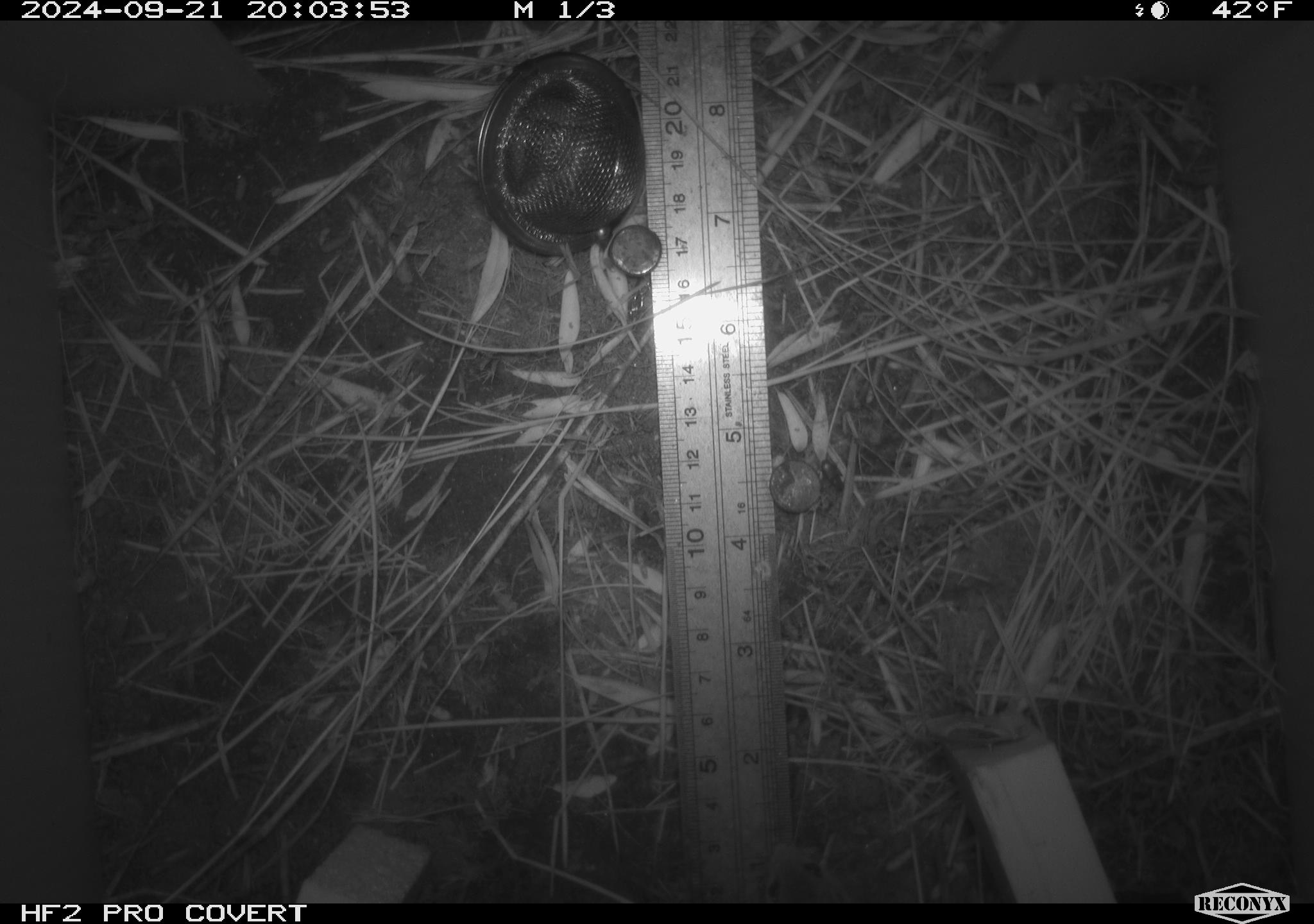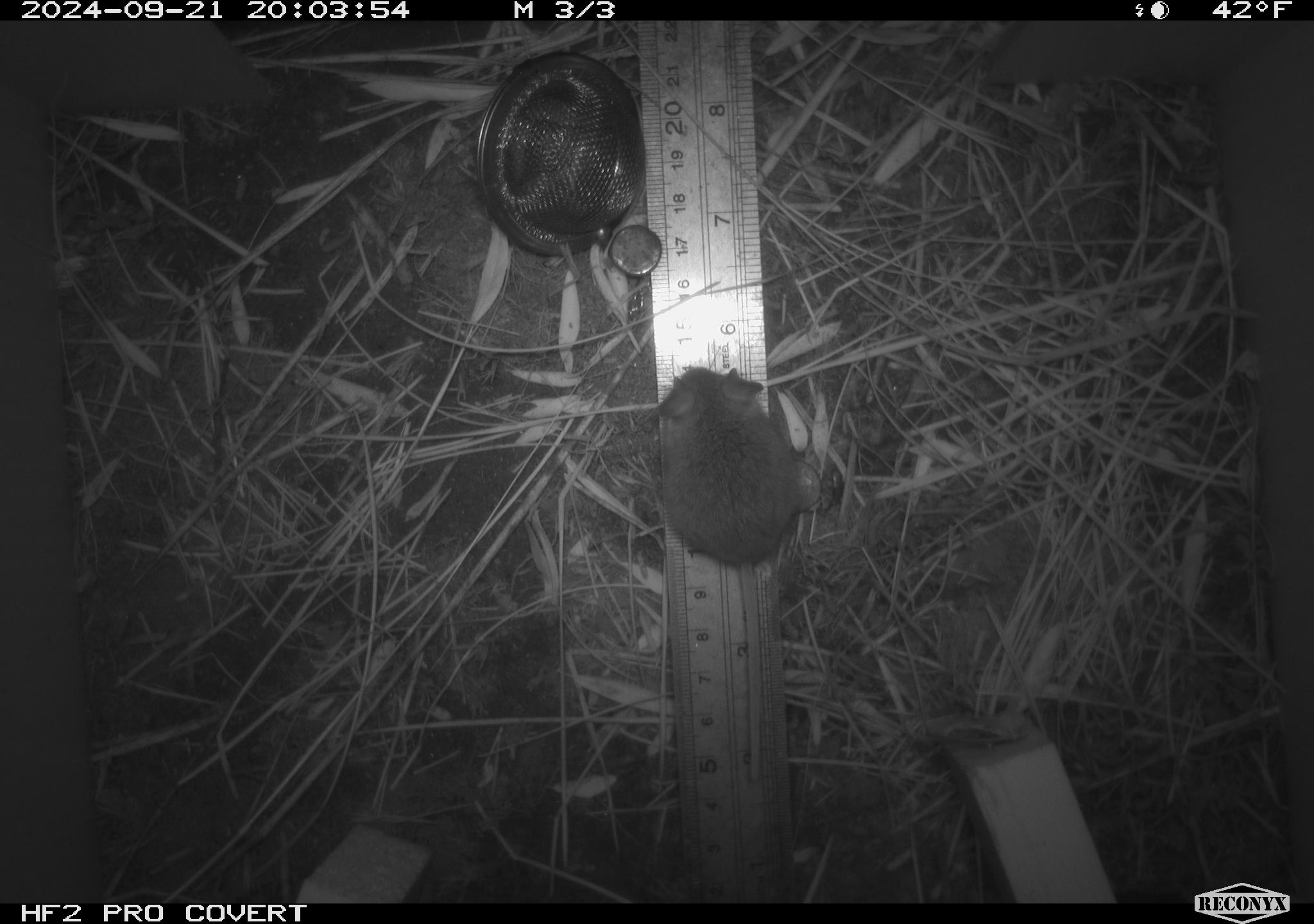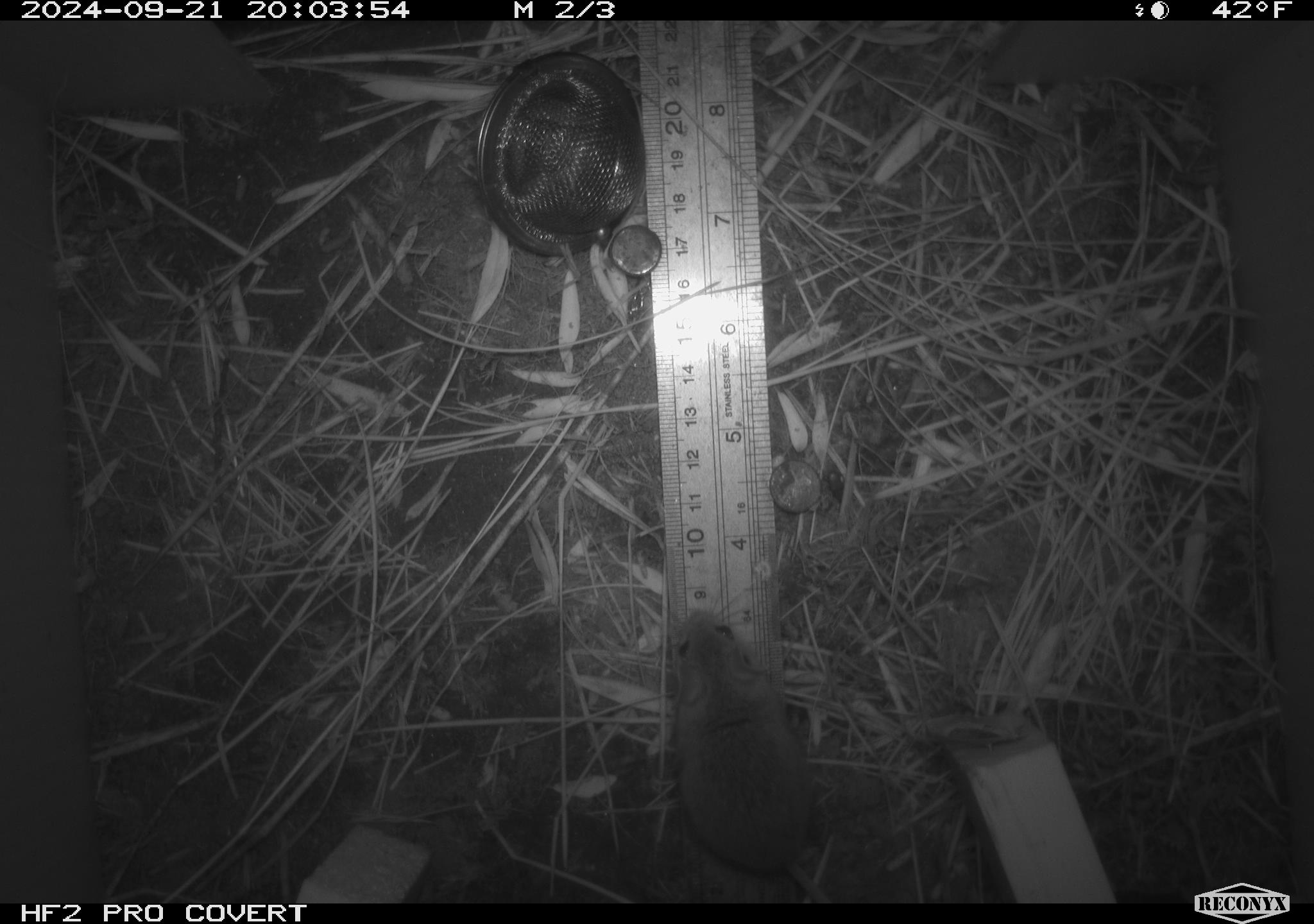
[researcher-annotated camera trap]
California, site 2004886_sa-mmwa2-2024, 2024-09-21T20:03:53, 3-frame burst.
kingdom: Animalia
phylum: Chordata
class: Mammalia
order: Rodentia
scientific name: Rodentia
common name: mouse species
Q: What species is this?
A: Mouse species (Rodentia).